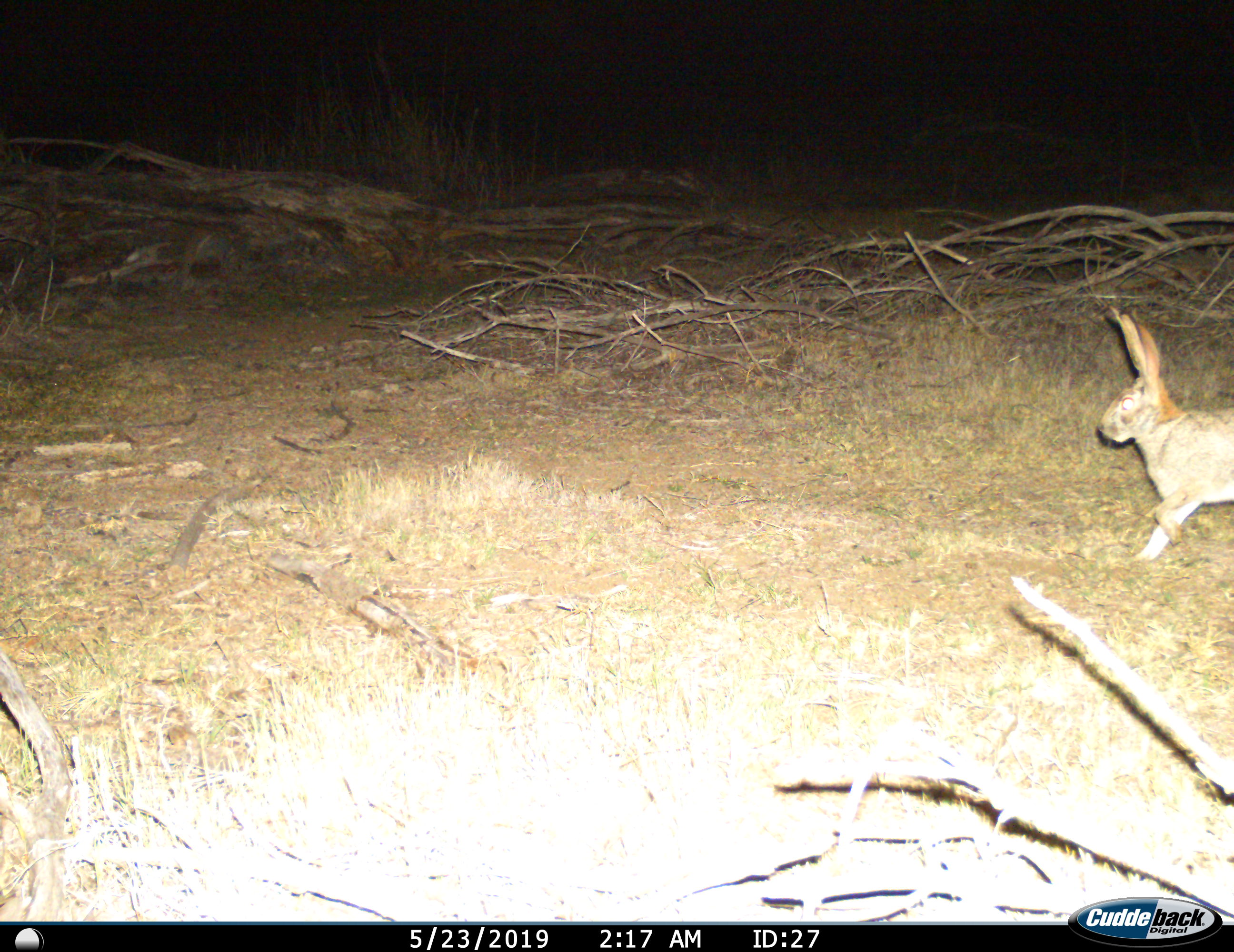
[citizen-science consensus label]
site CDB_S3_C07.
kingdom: Animalia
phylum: Chordata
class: Mammalia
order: Lagomorpha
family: Leporidae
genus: Lepus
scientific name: Lepus saxatilis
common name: scrub hare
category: harescrub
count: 1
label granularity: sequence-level